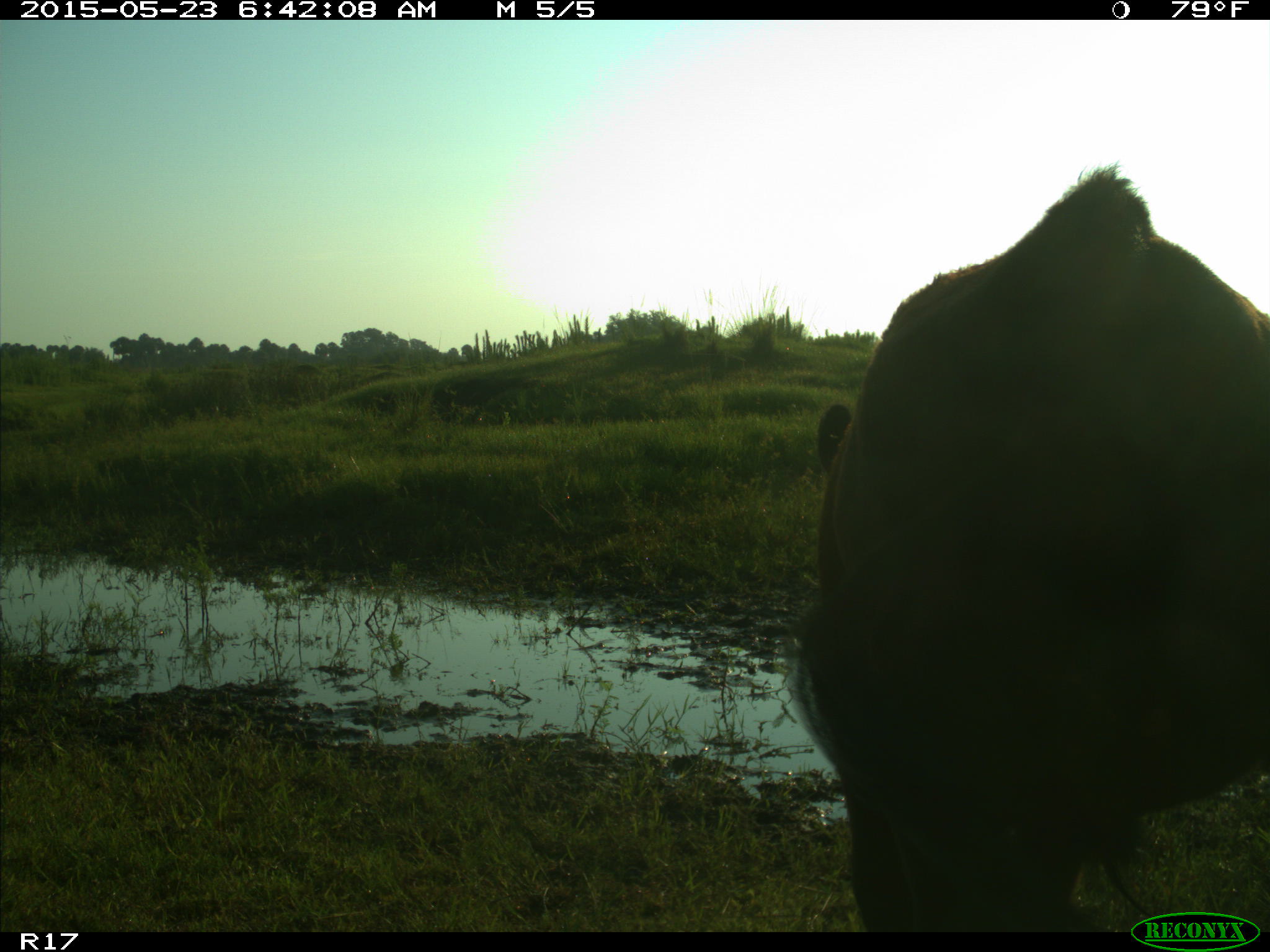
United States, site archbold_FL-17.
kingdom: Animalia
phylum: Chordata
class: Mammalia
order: Artiodactyla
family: Bovidae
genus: Bos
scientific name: Bos taurus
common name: domestic cow